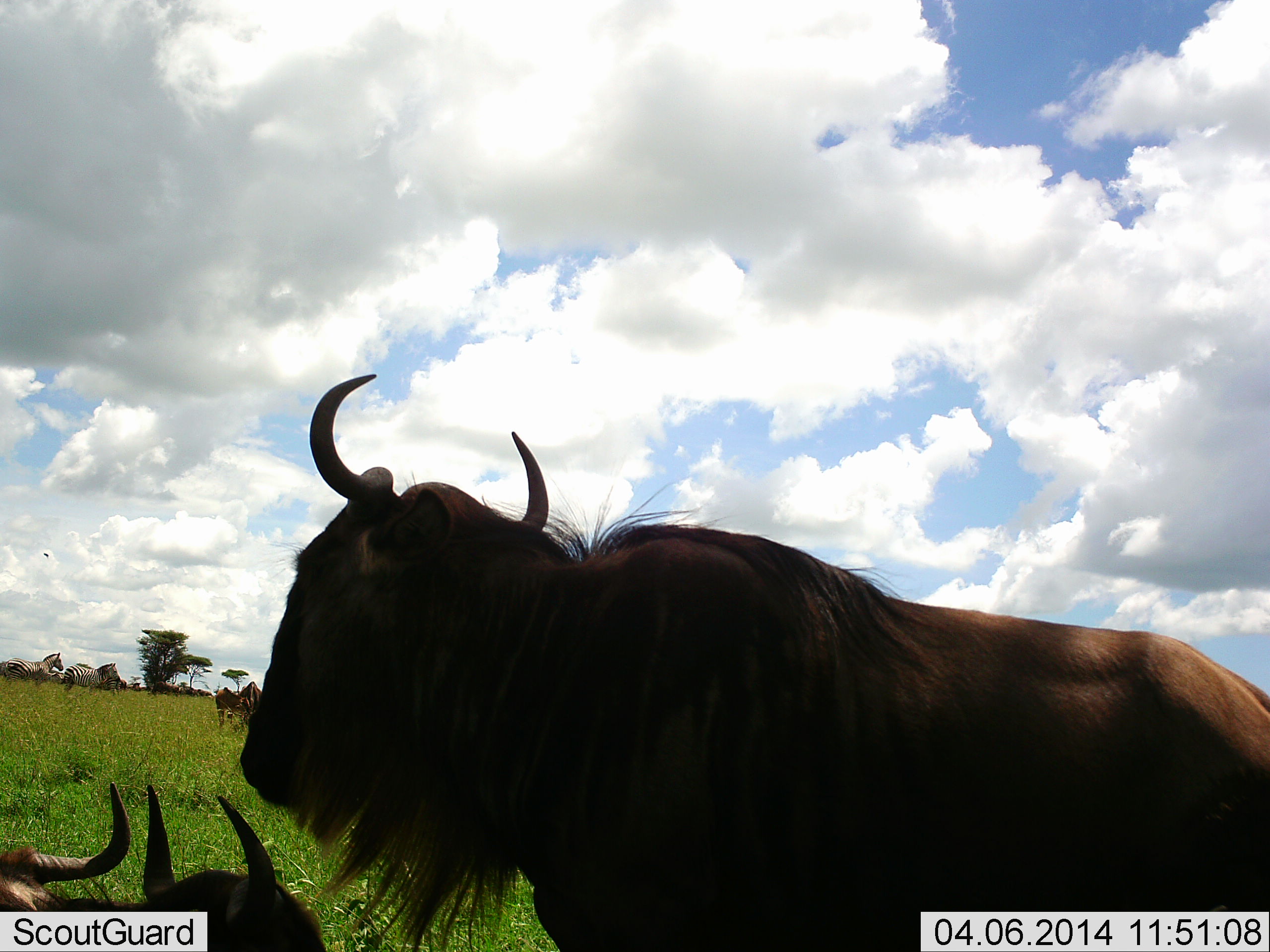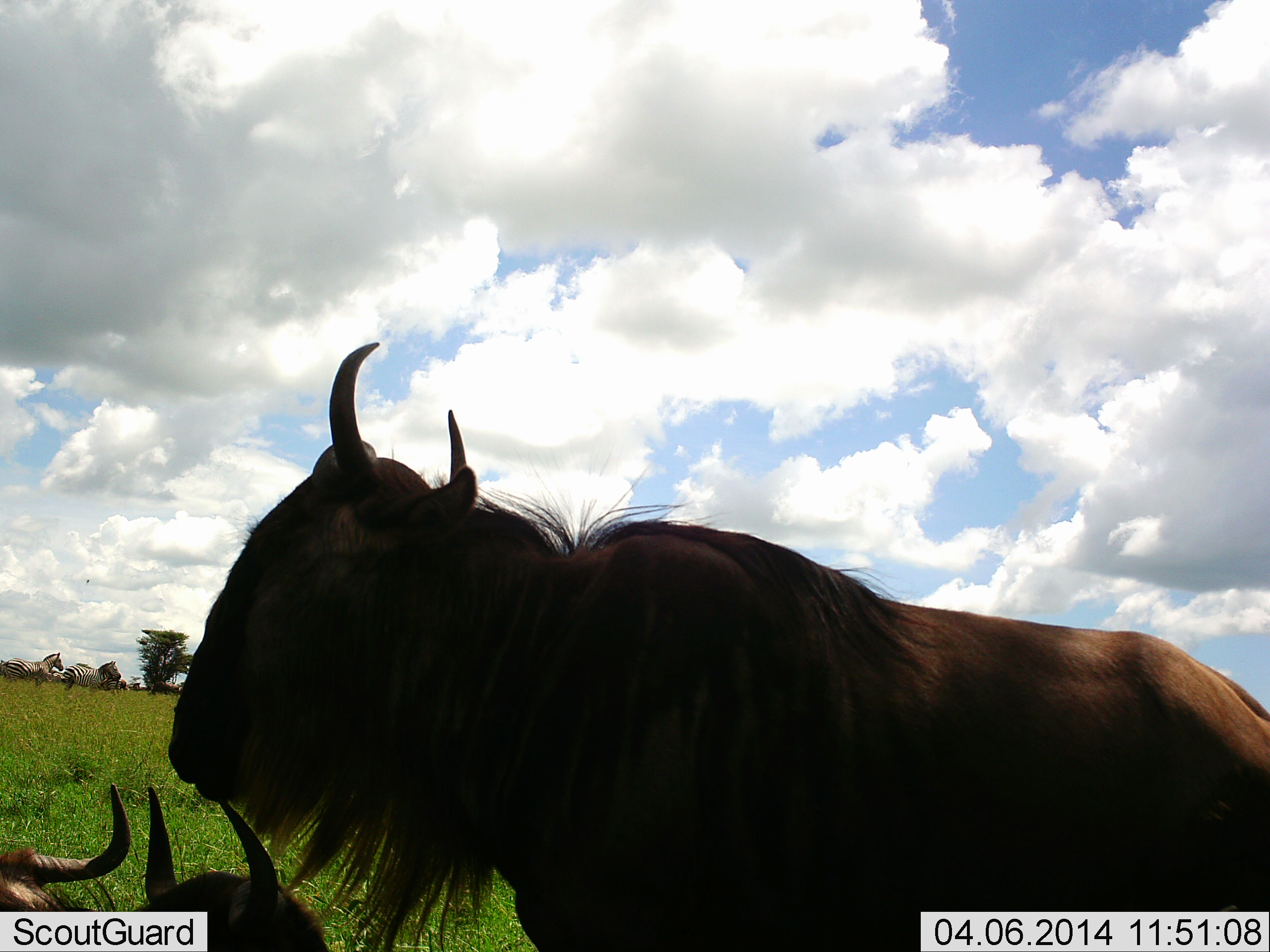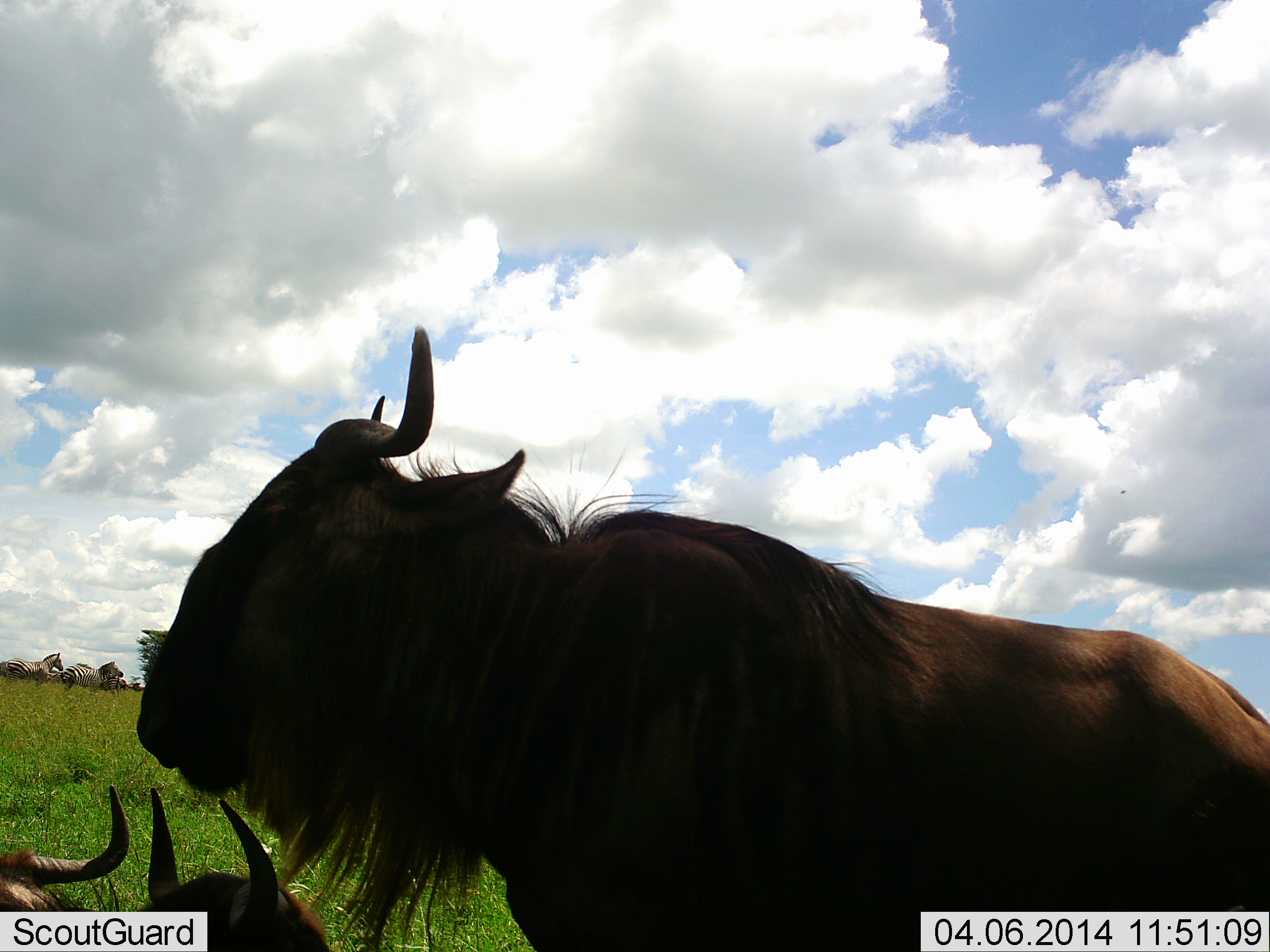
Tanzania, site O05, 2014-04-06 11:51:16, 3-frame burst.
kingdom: Animalia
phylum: Chordata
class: Mammalia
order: Artiodactyla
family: Bovidae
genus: Connochaetes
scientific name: Connochaetes taurinus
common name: blue wildebeest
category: wildebeest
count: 3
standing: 81%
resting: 76%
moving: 9%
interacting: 1%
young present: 9%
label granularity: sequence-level